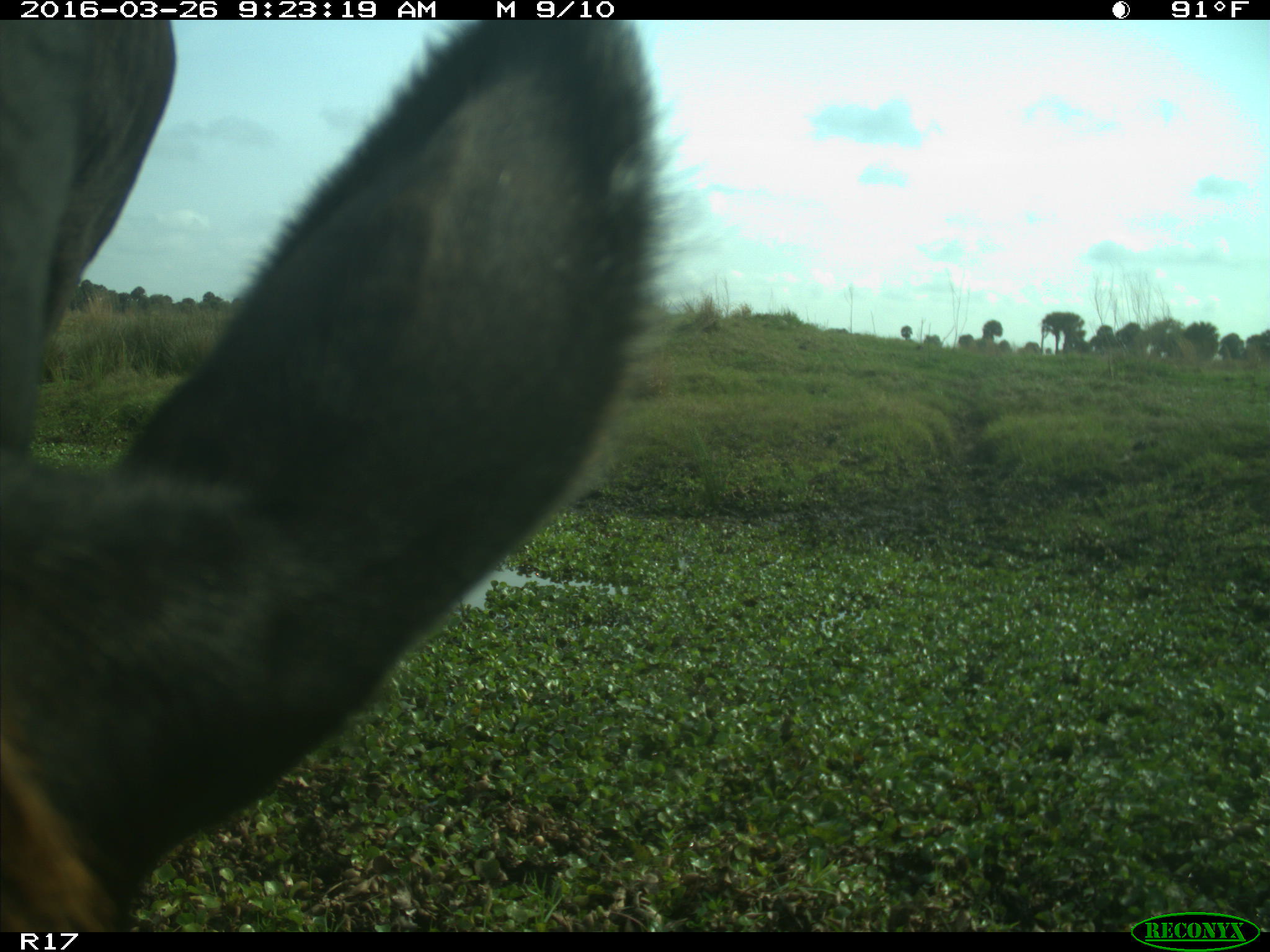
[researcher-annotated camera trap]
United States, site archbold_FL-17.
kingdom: Animalia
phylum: Chordata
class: Mammalia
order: Artiodactyla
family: Bovidae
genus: Bos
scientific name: Bos taurus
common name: domestic cow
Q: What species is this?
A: Bos taurus (domestic cow).